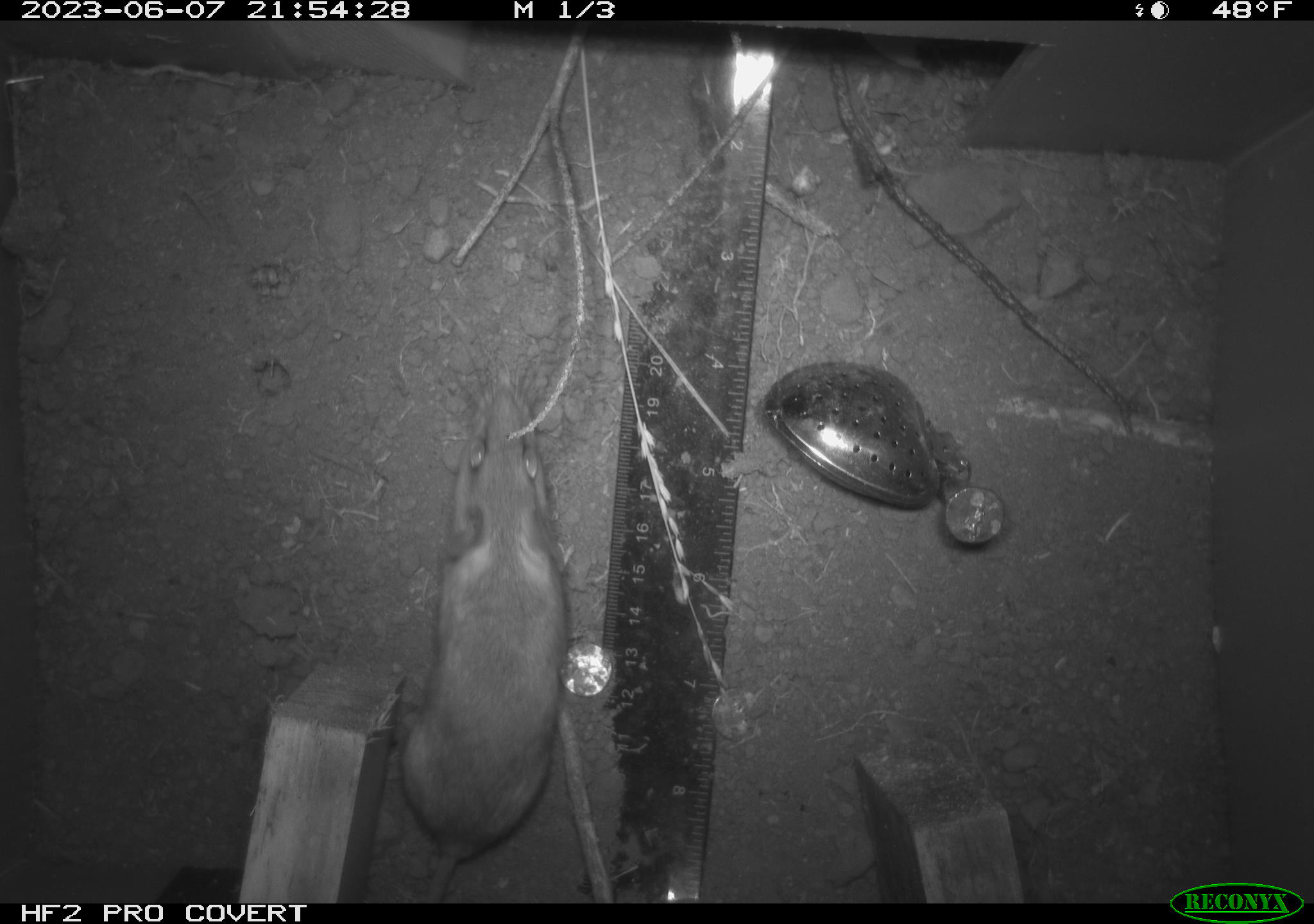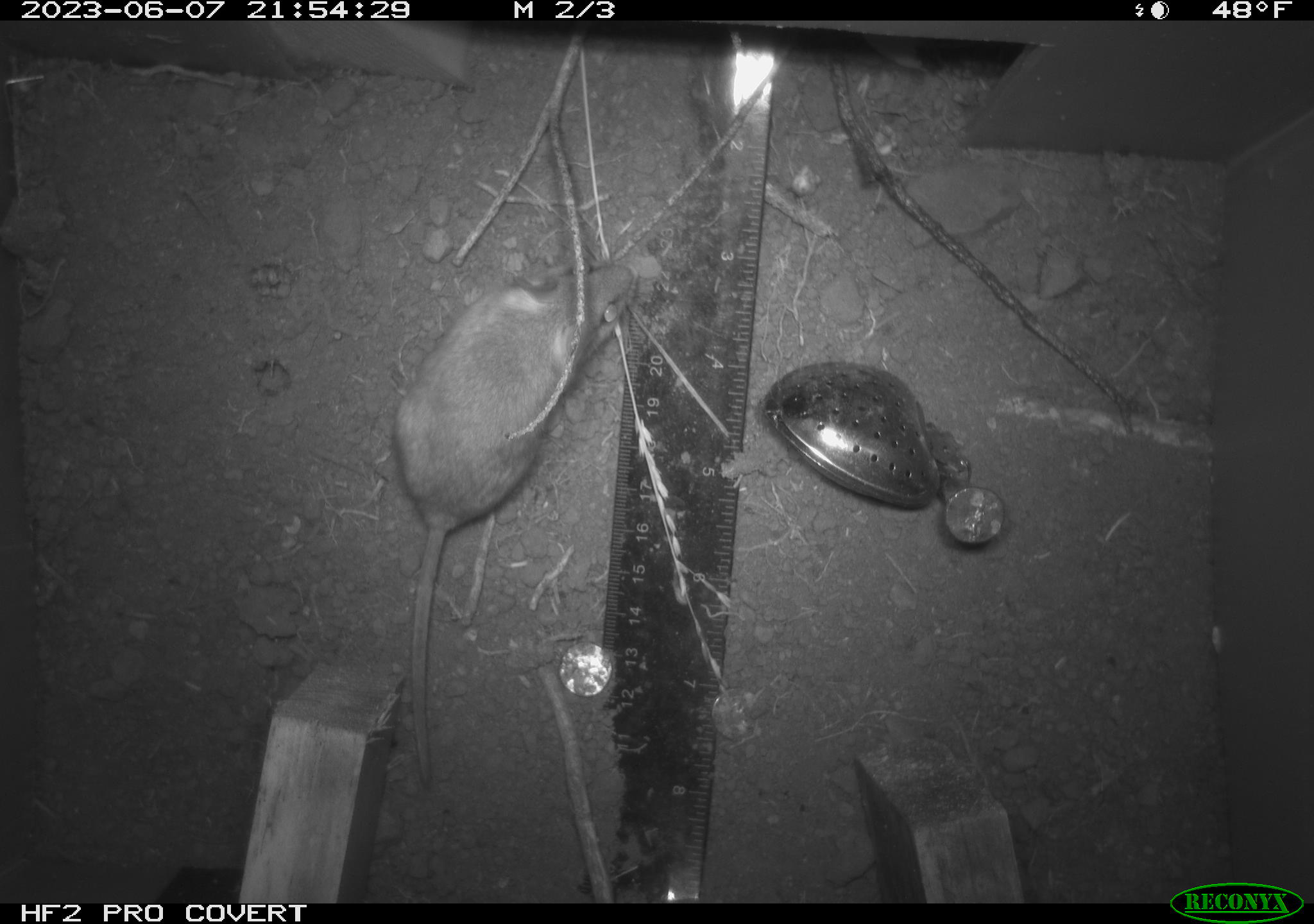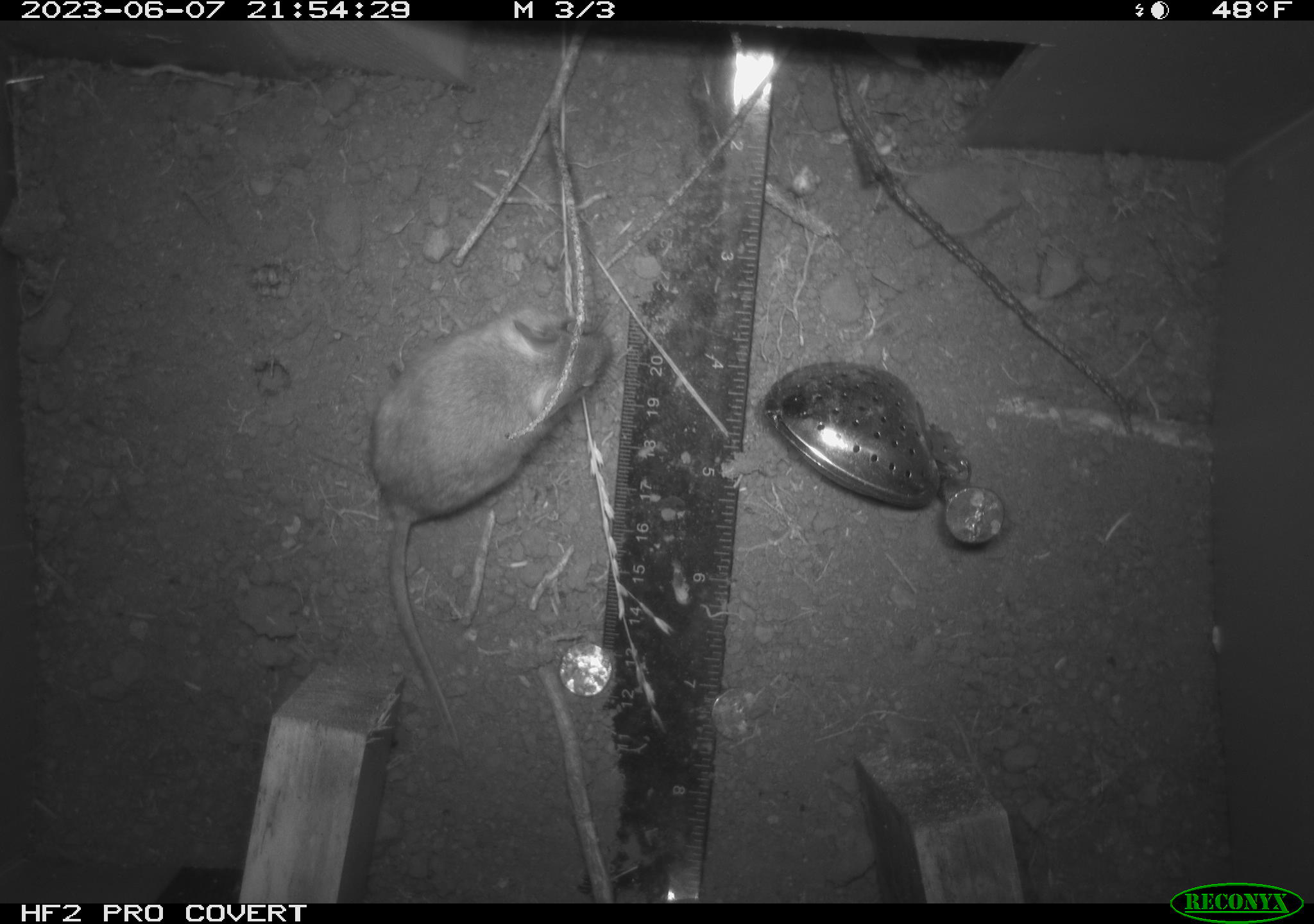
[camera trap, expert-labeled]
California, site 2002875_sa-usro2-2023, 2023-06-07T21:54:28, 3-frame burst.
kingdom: Animalia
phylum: Chordata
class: Mammalia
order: Rodentia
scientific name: Rodentia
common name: mouse species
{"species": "mouse species (Rodentia)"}